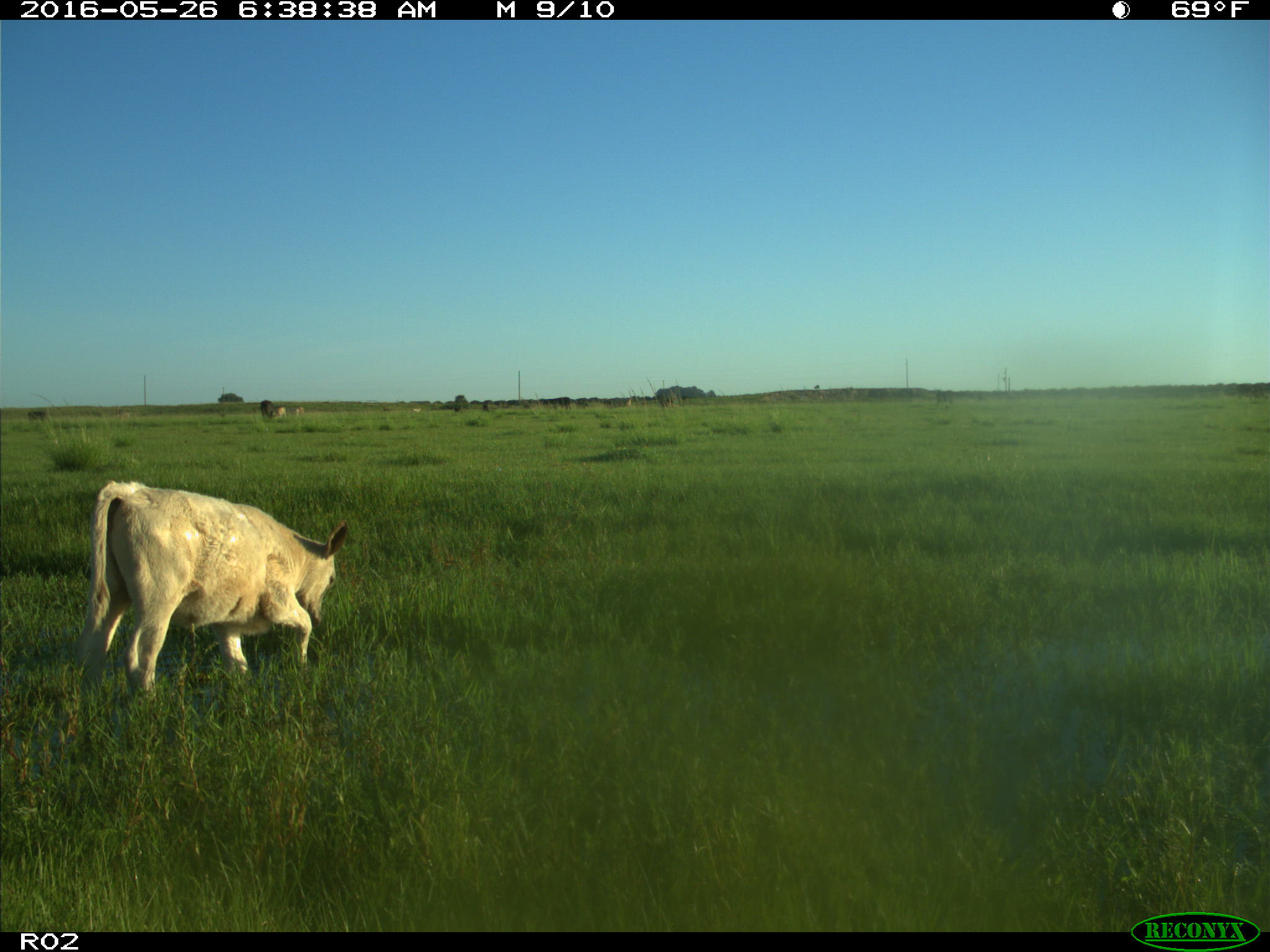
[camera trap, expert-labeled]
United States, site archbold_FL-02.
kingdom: Animalia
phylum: Chordata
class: Mammalia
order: Artiodactyla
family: Bovidae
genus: Bos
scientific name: Bos taurus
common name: domestic cow